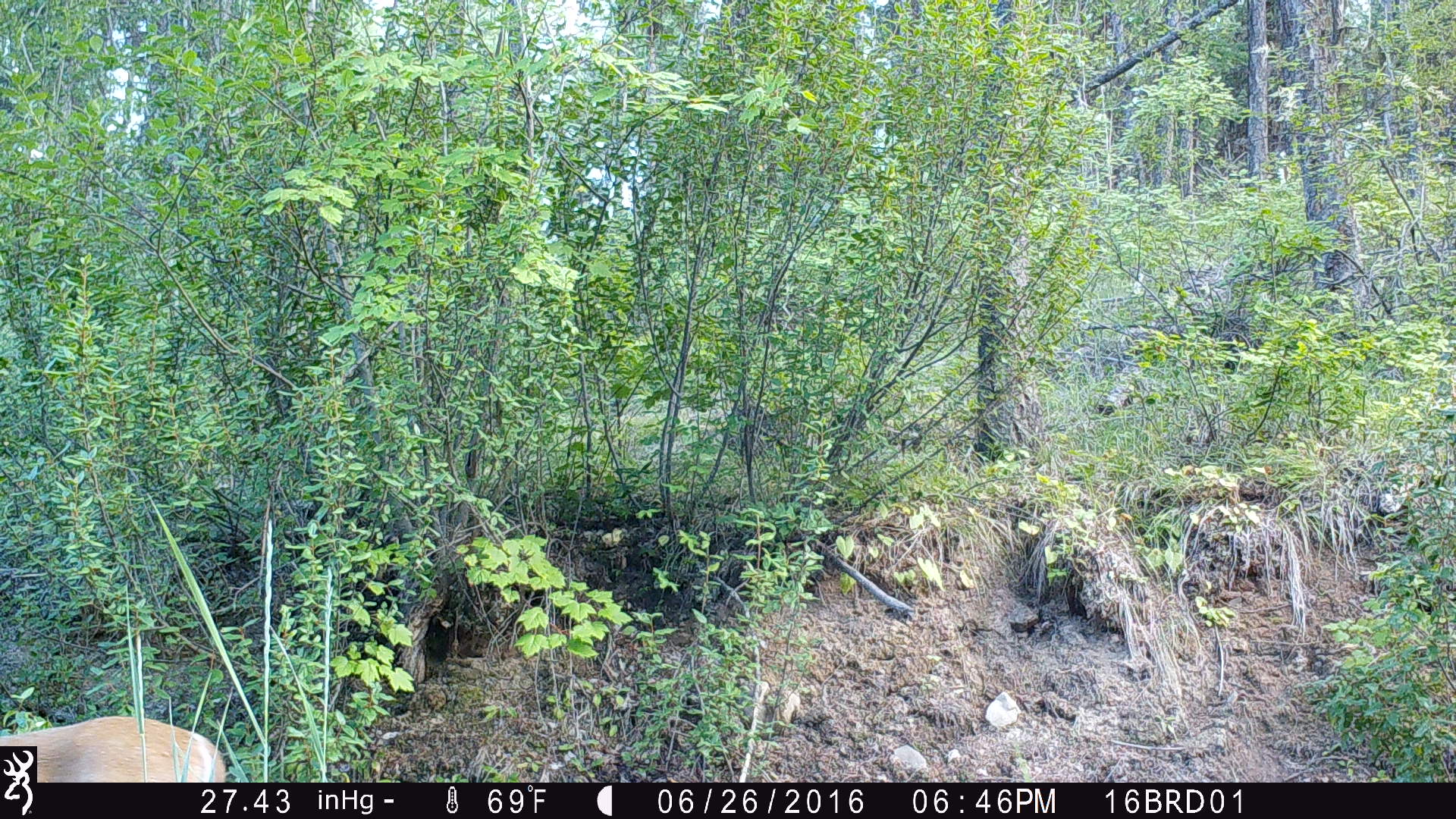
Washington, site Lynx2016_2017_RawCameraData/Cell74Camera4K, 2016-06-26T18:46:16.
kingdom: Animalia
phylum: Chordata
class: Mammalia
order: Artiodactyla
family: Cervidae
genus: Odocoileus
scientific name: Odocoileus virginianus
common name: white-tailed deer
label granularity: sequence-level